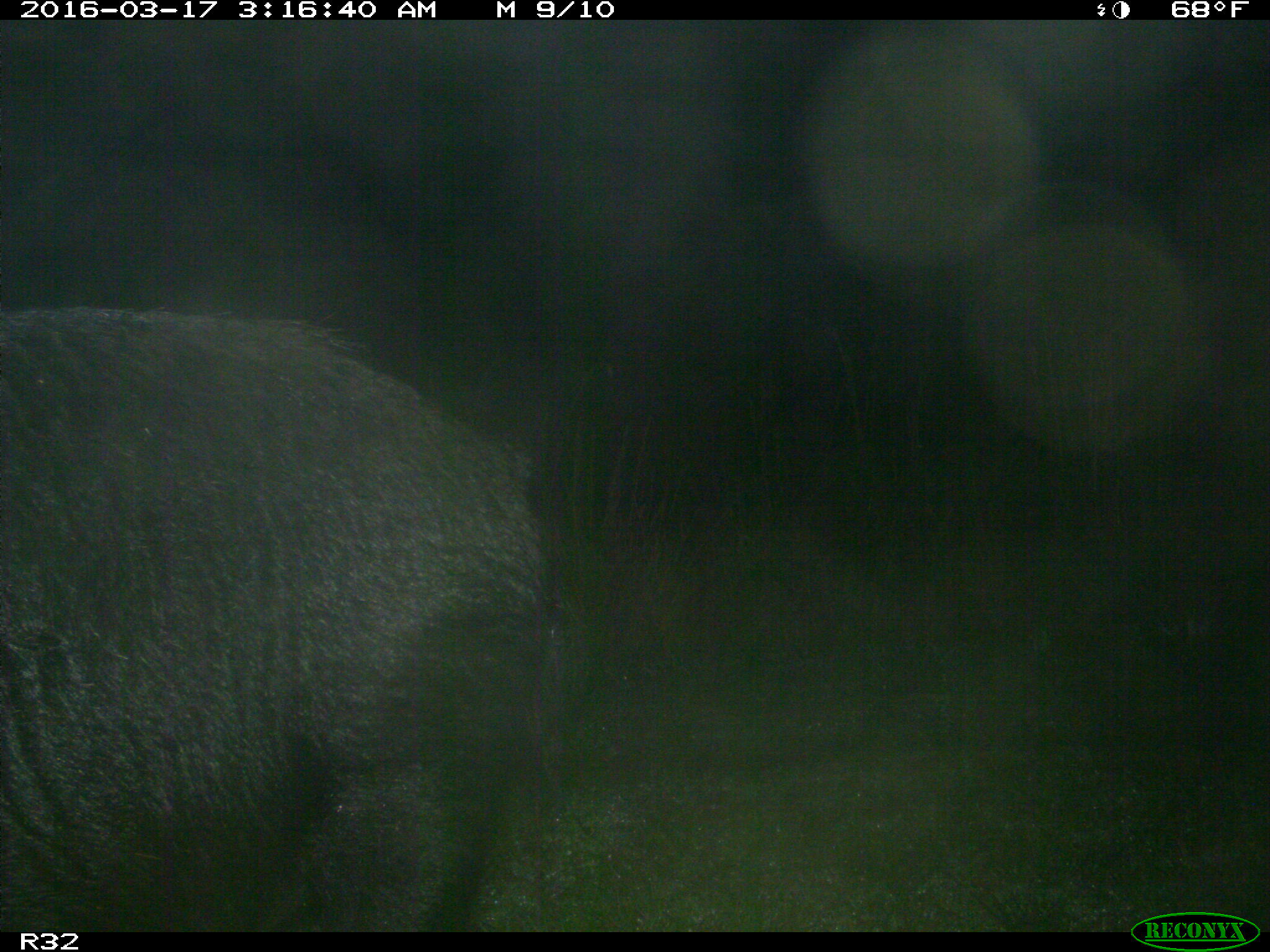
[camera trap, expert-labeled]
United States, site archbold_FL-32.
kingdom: Animalia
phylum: Chordata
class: Mammalia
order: Artiodactyla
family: Suidae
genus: Sus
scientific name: Sus scrofa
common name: wild boar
Sus scrofa (wild boar).